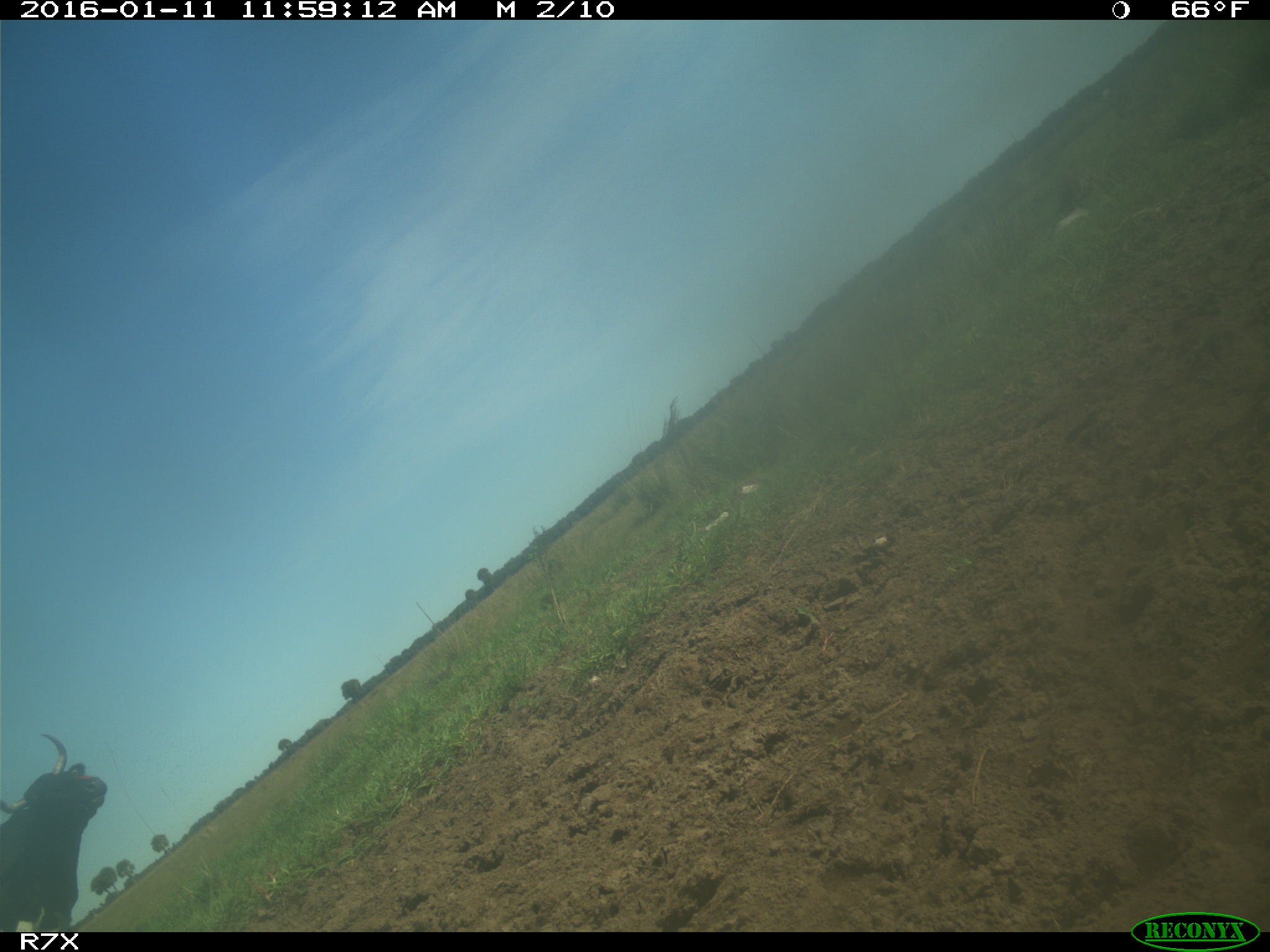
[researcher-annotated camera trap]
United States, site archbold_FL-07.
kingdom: Animalia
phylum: Chordata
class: Mammalia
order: Artiodactyla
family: Bovidae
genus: Bos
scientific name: Bos taurus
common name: domestic cow